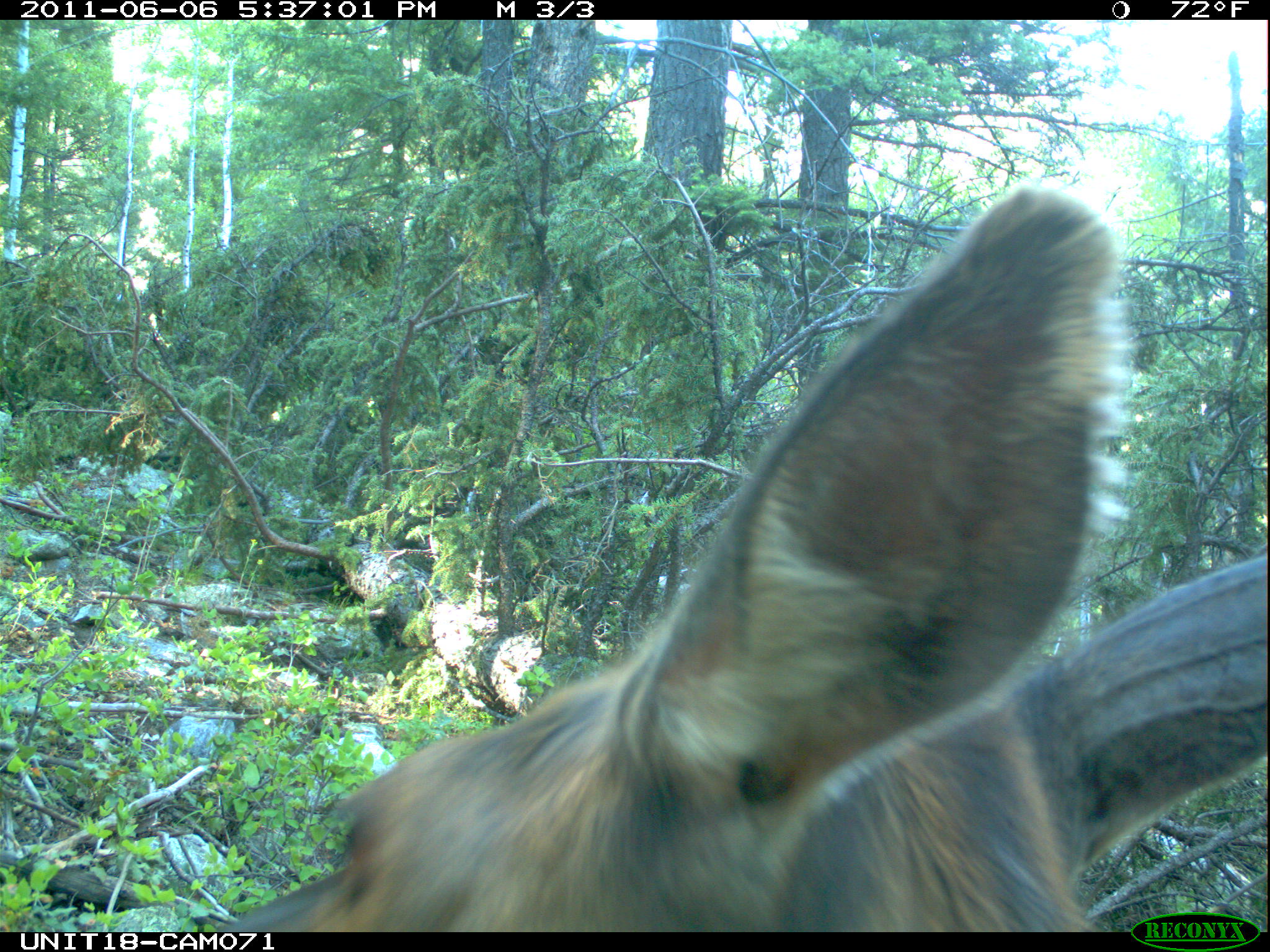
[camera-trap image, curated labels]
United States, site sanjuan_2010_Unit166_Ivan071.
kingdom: Animalia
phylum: Chordata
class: Mammalia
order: Artiodactyla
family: Cervidae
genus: Cervus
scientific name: Cervus elaphus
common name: red deer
Cervus elaphus (red deer).